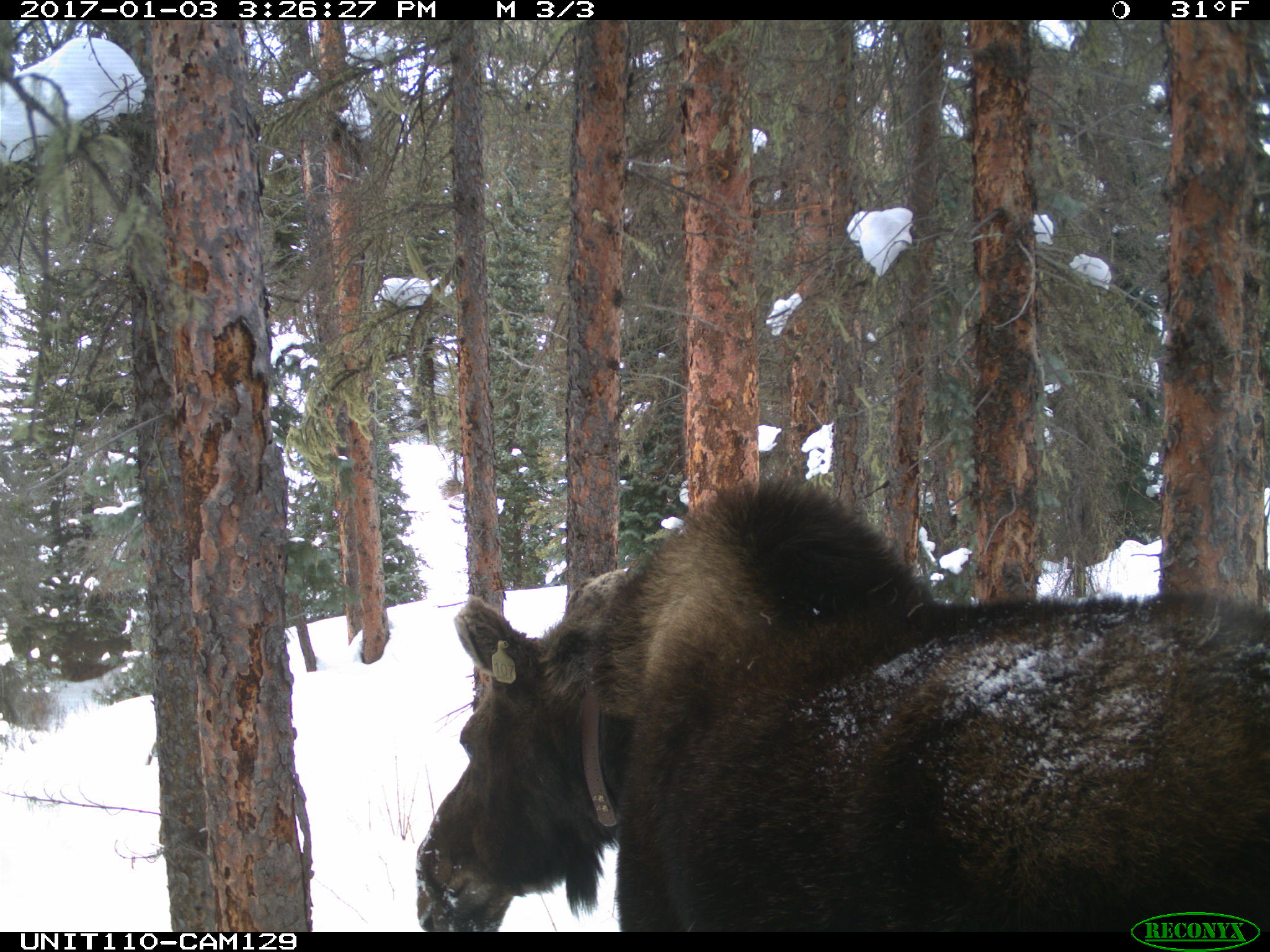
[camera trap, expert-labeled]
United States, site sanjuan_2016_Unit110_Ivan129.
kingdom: Animalia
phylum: Chordata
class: Mammalia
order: Artiodactyla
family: Cervidae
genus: Alces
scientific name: Alces alces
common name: moose